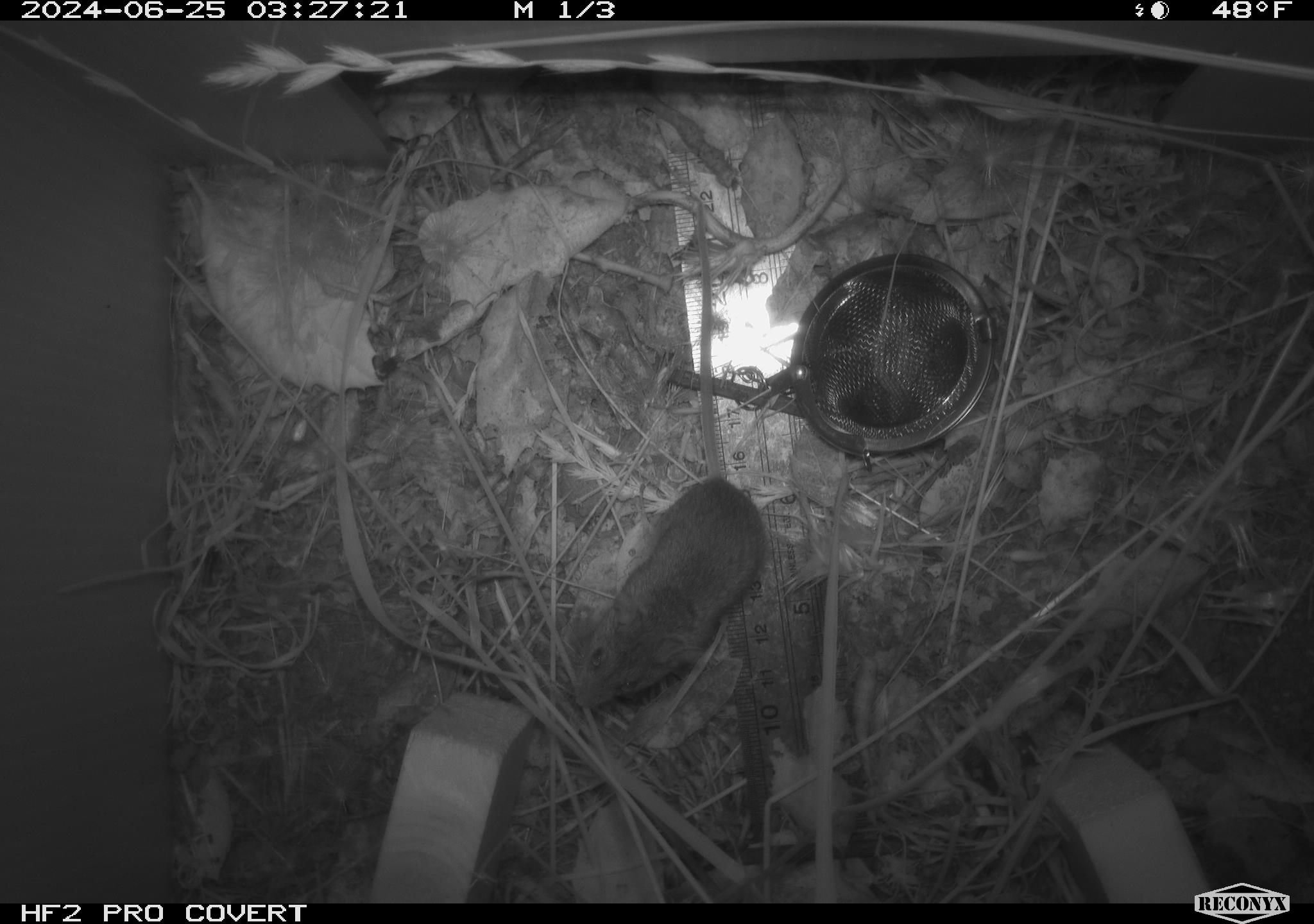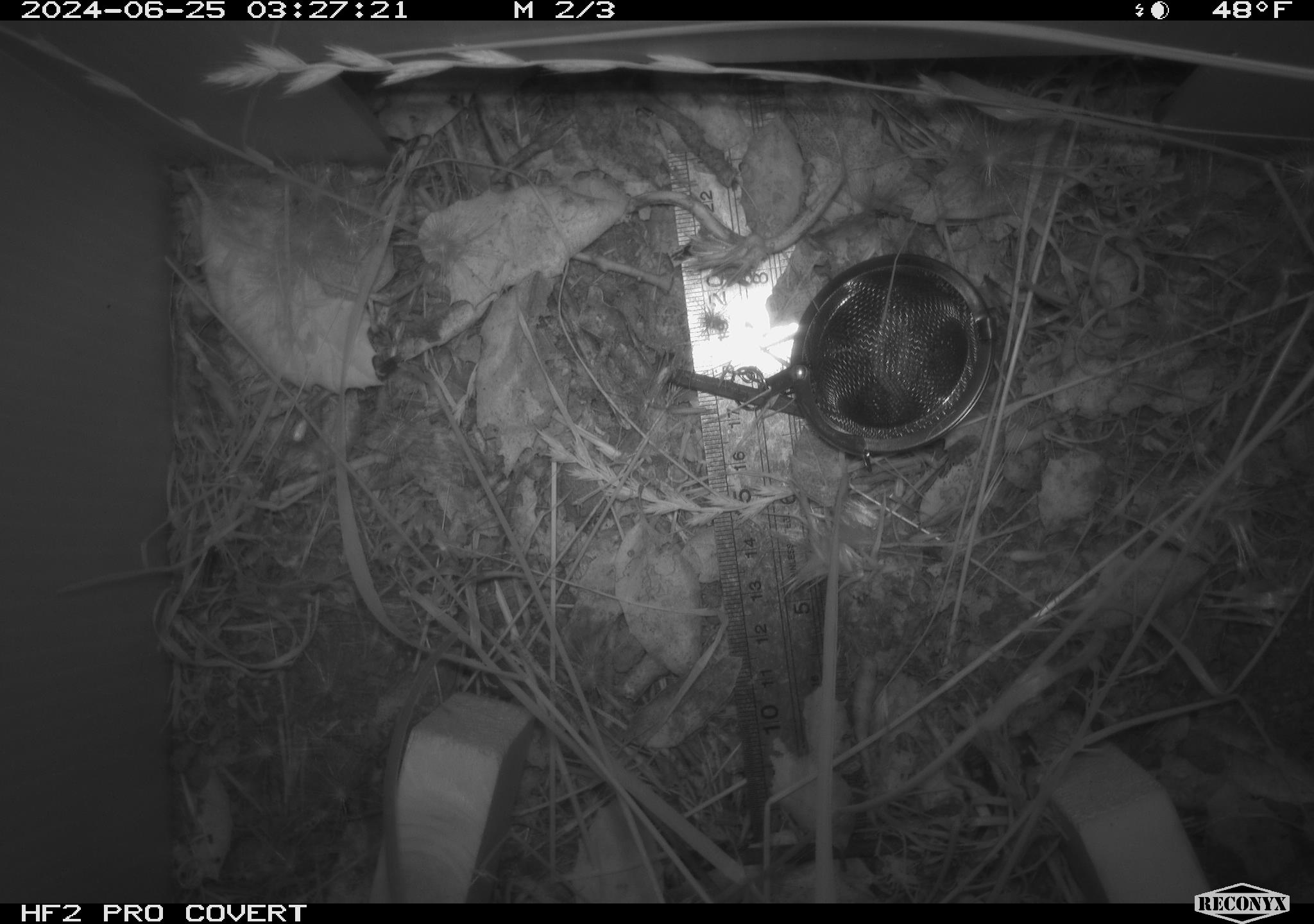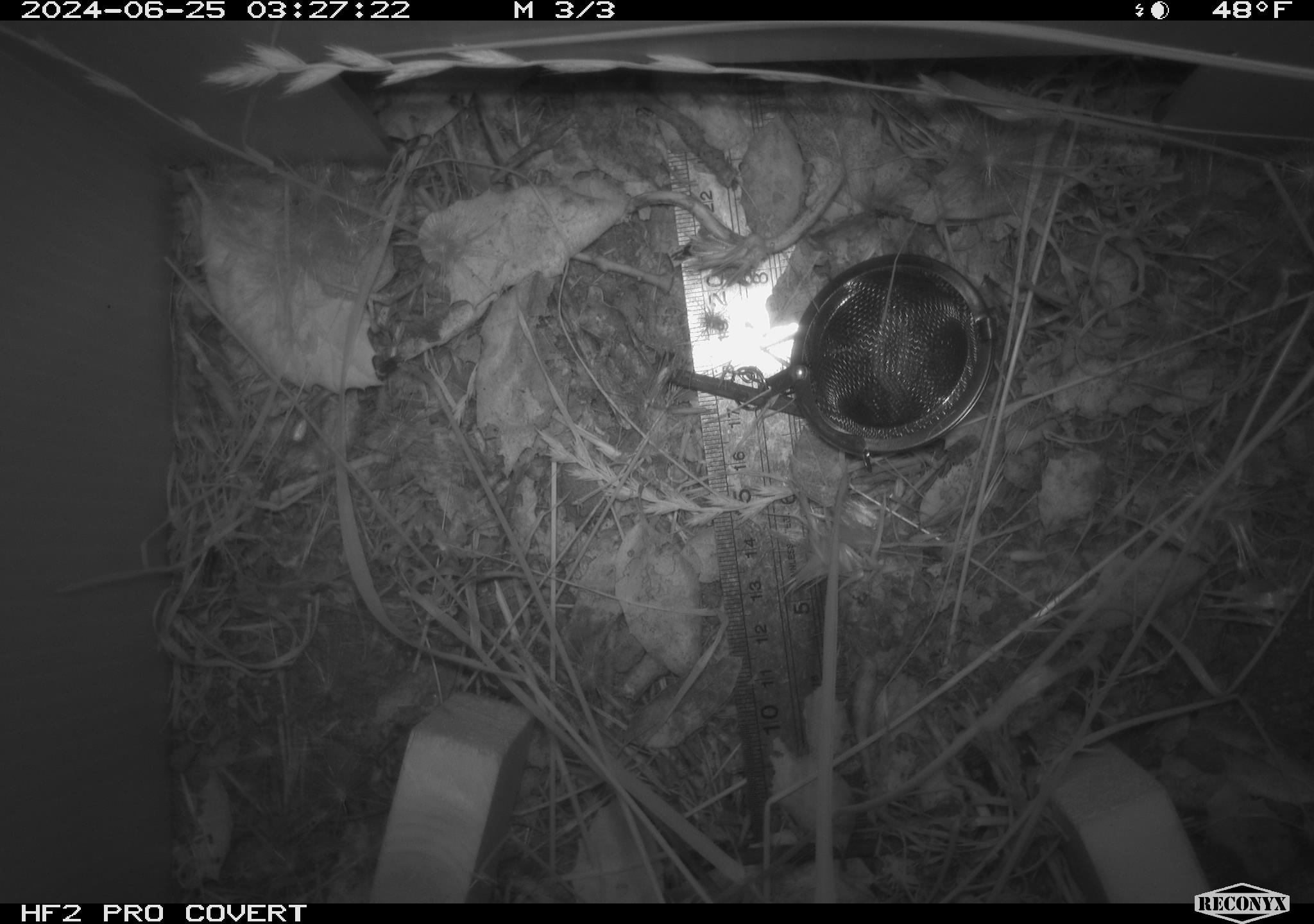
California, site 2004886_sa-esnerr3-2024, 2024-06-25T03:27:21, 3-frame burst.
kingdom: Animalia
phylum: Chordata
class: Mammalia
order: Rodentia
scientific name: Rodentia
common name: rodent